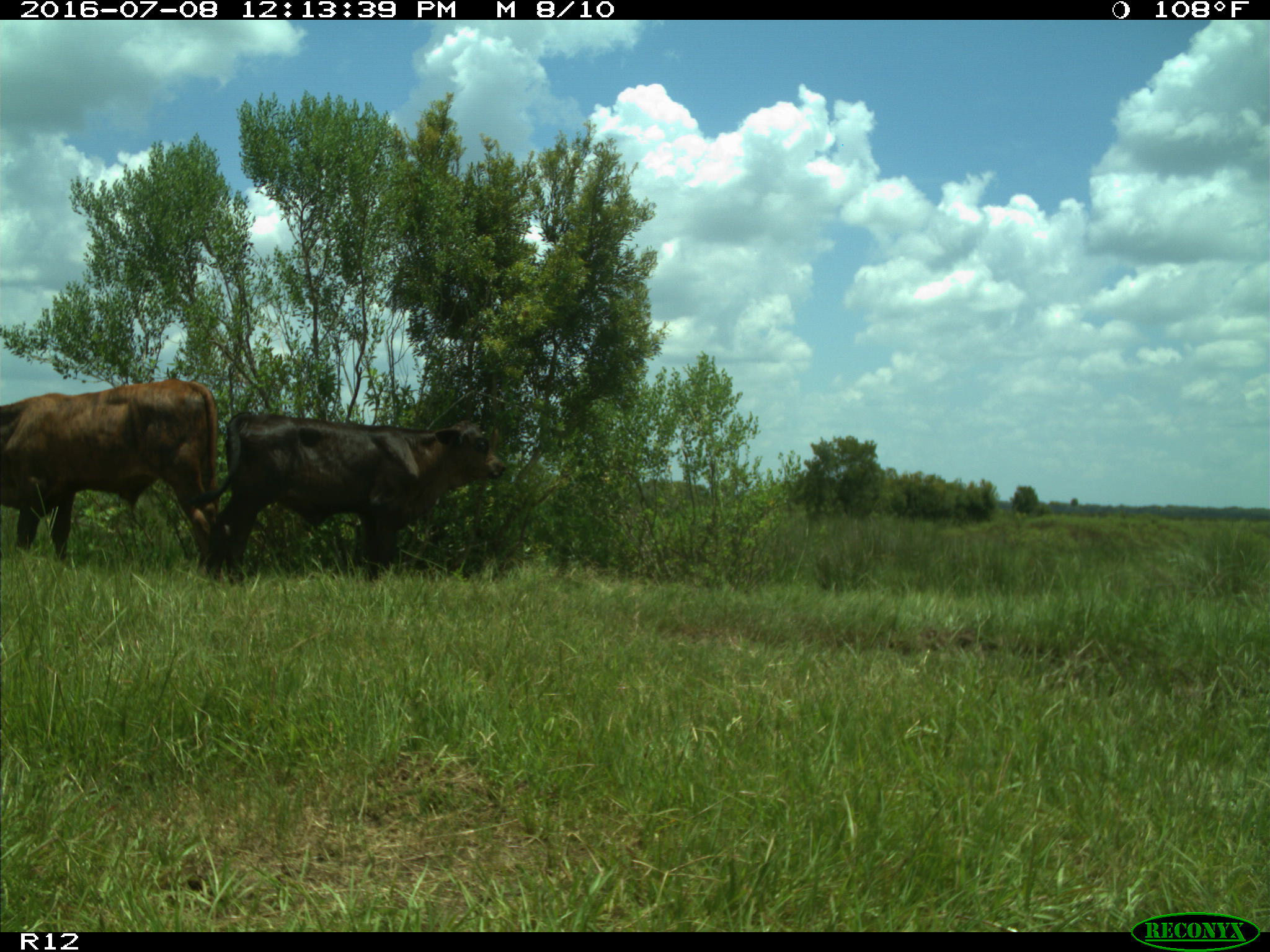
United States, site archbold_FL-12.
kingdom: Animalia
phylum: Chordata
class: Mammalia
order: Artiodactyla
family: Bovidae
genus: Bos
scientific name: Bos taurus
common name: domestic cow